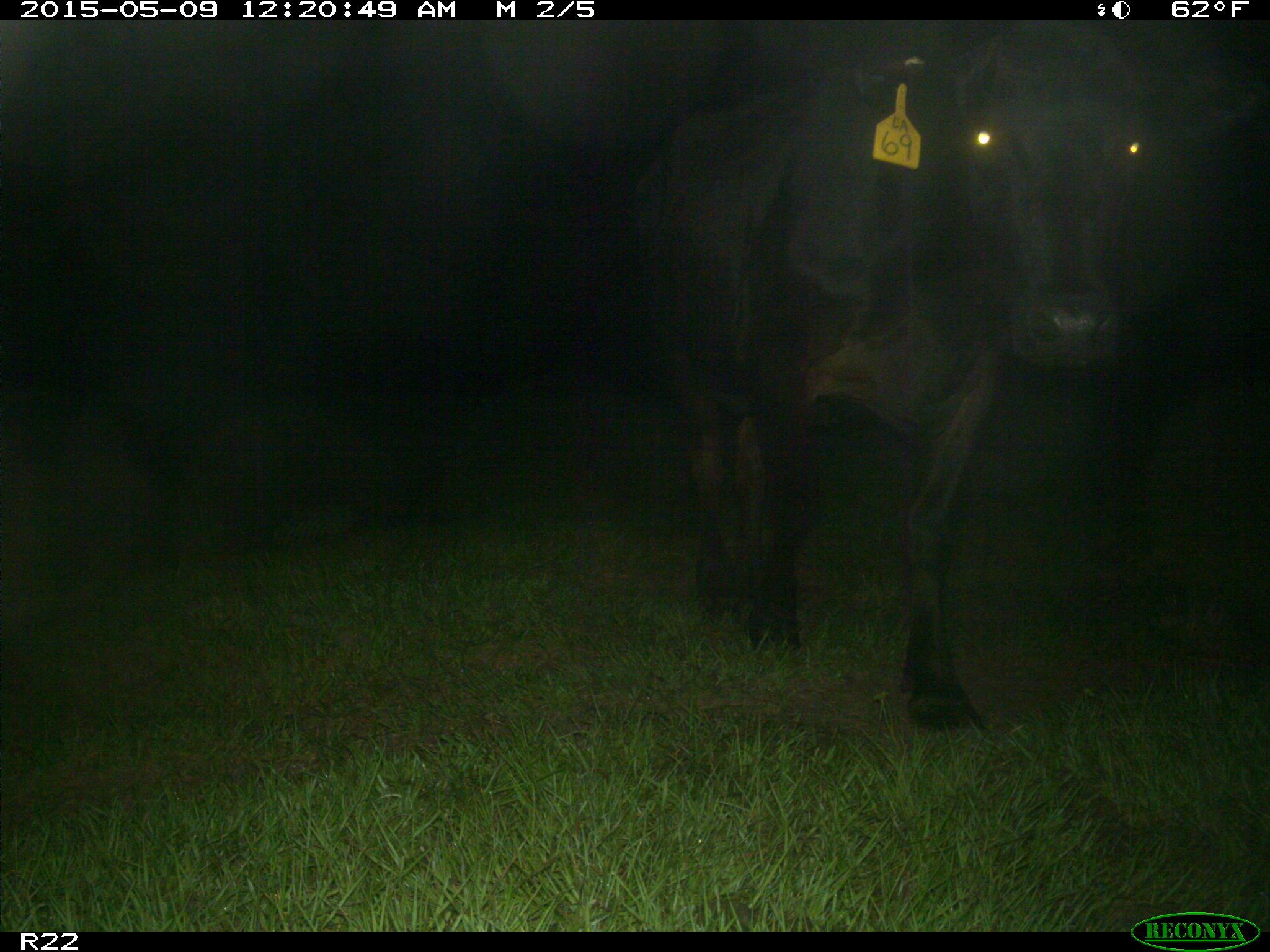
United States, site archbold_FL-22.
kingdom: Animalia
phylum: Chordata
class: Mammalia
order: Artiodactyla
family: Bovidae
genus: Bos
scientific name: Bos taurus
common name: domestic cow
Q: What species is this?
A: Bos taurus (domestic cow).